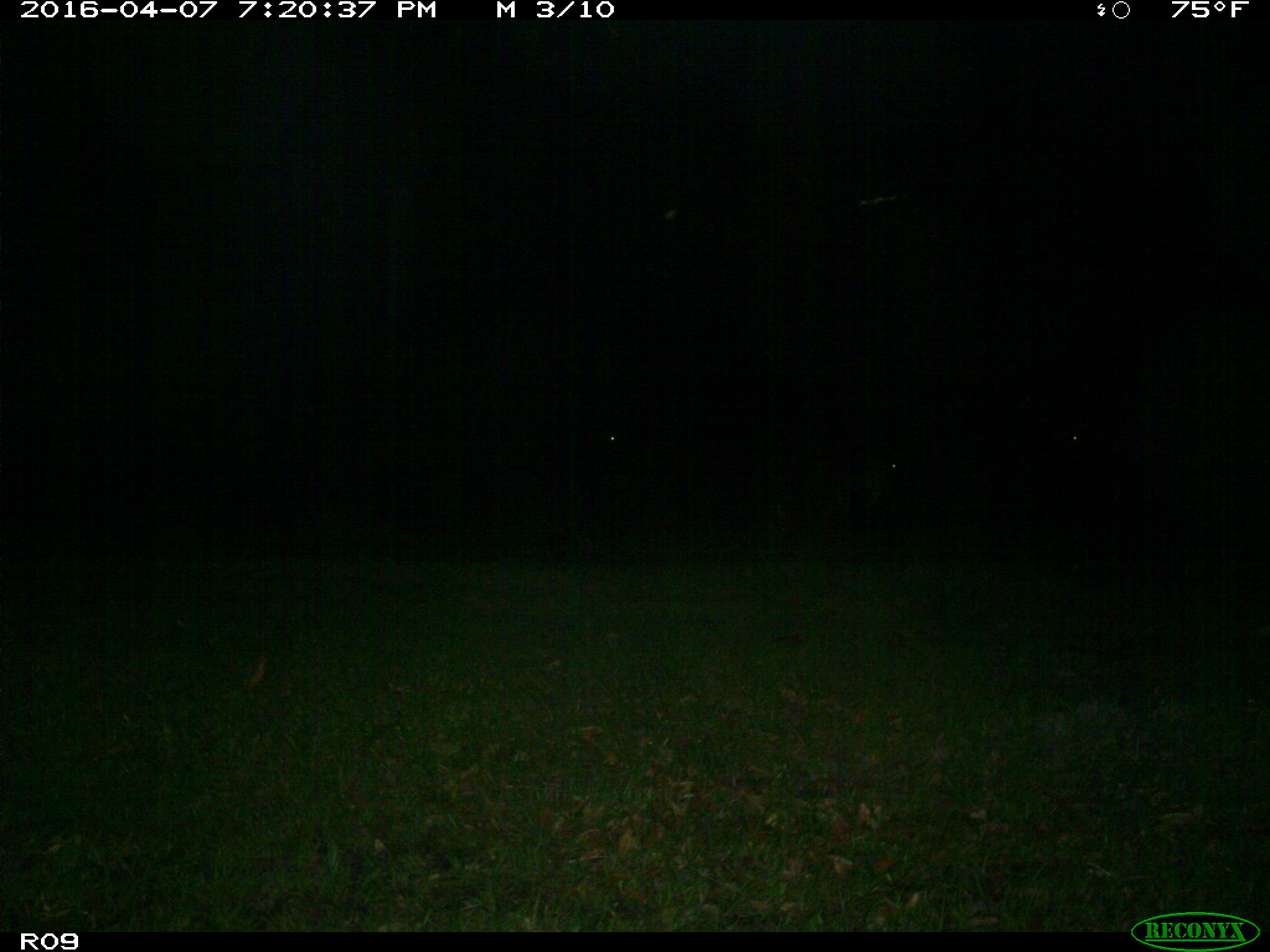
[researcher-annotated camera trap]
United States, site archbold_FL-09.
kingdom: Animalia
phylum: Chordata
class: Mammalia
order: Artiodactyla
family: Bovidae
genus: Bos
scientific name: Bos taurus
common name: domestic cow